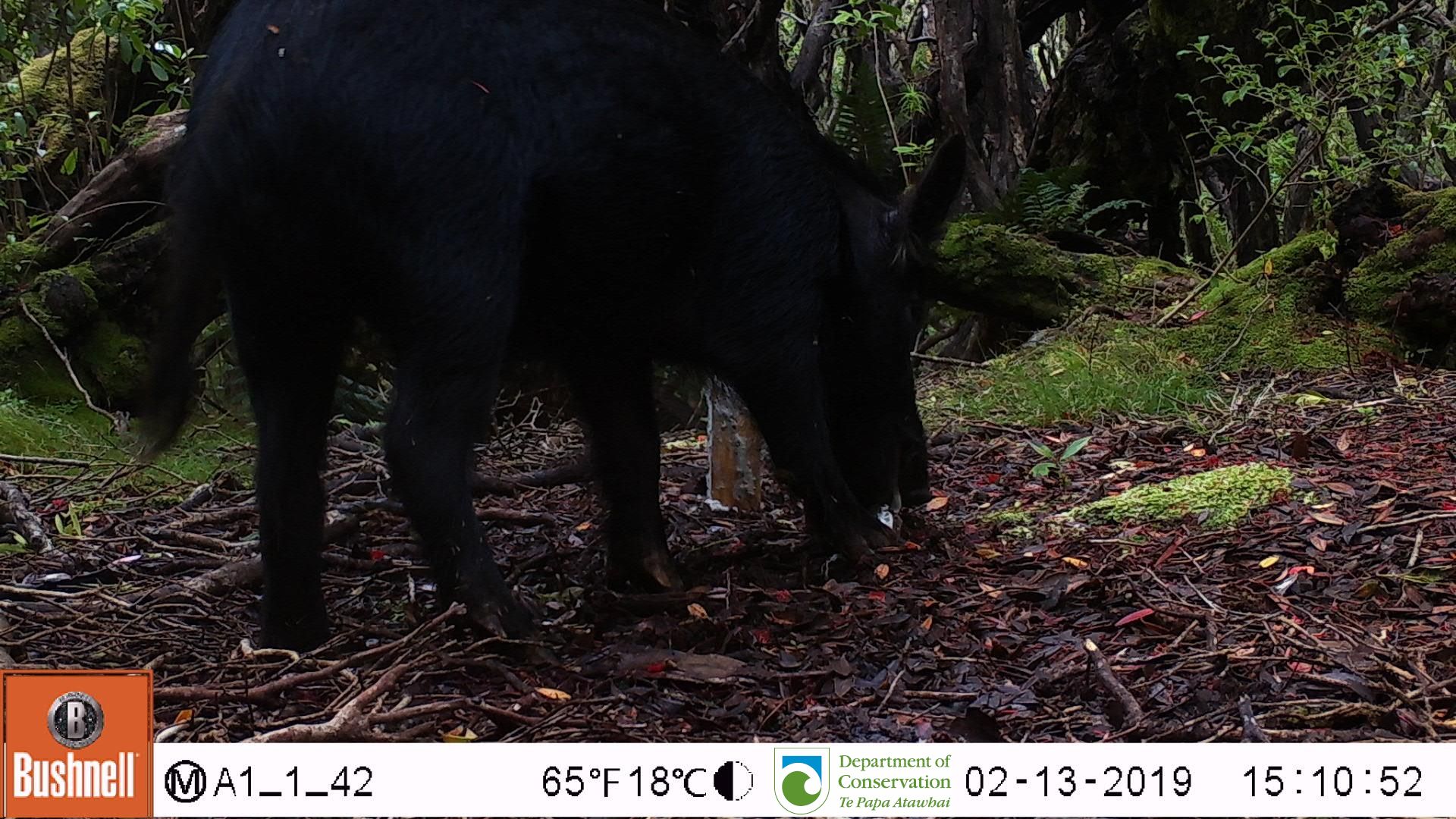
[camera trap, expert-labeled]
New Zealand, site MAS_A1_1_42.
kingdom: Animalia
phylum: Chordata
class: Mammalia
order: Artiodactyla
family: Suidae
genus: Sus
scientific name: Sus scrofa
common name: pig